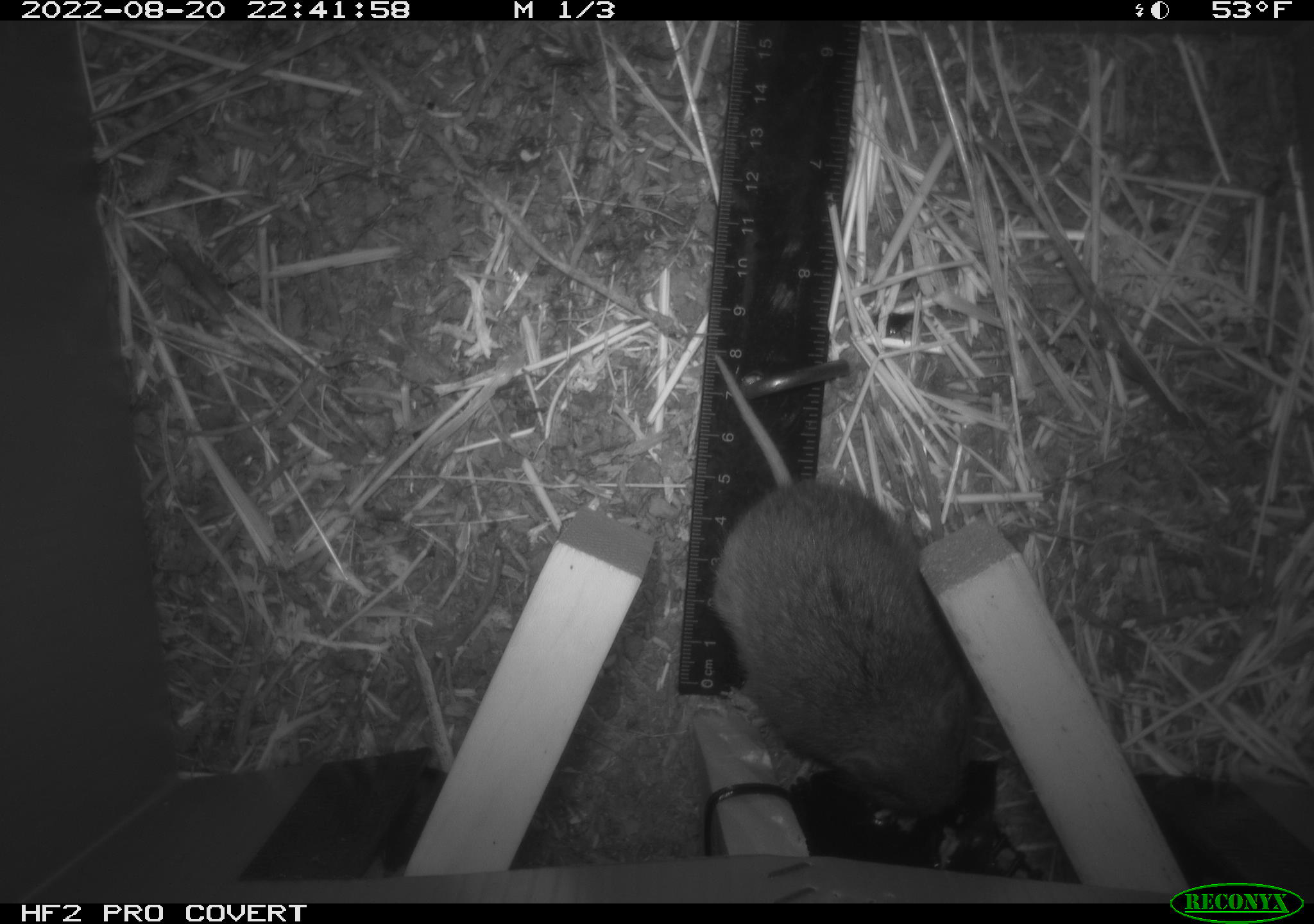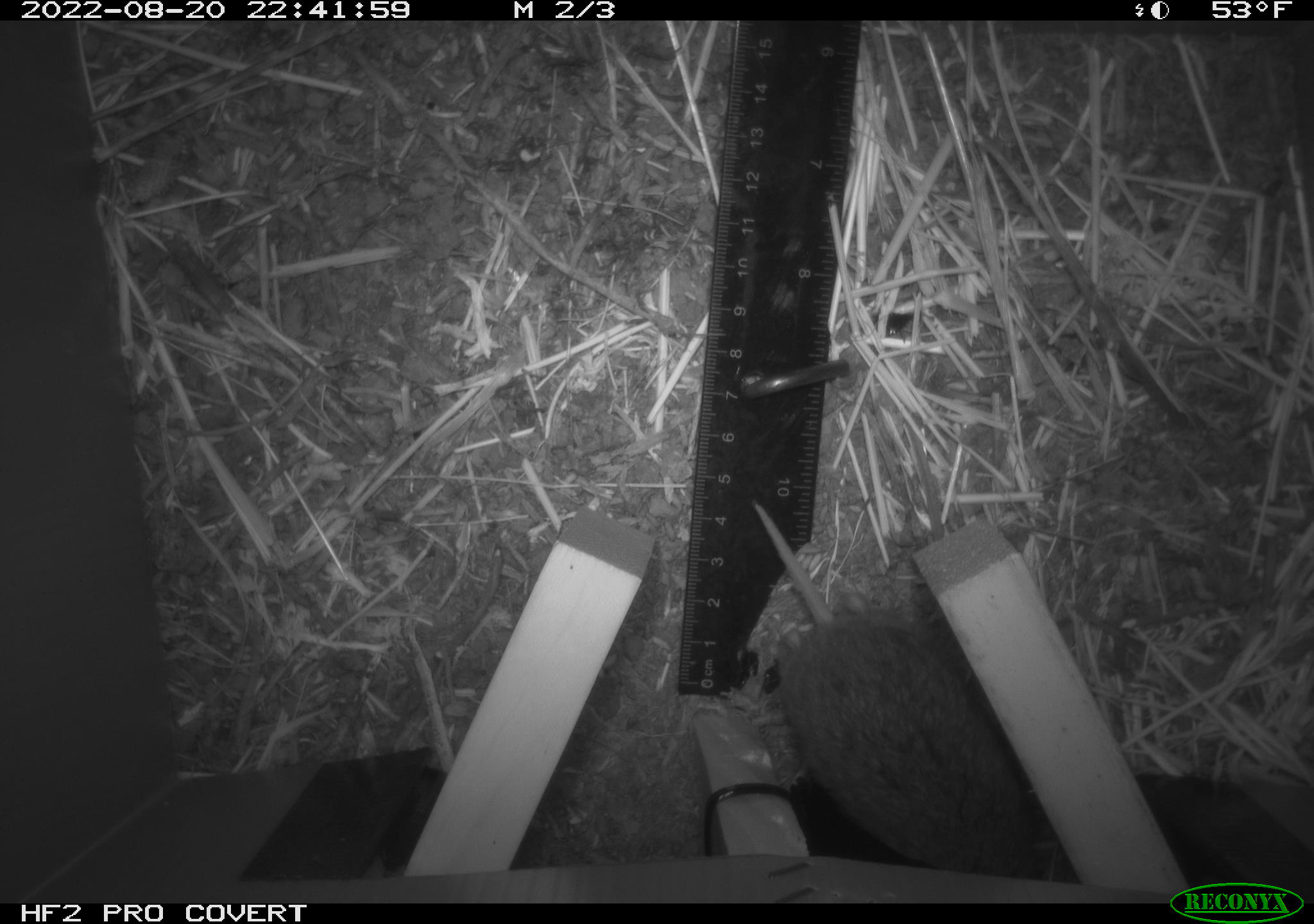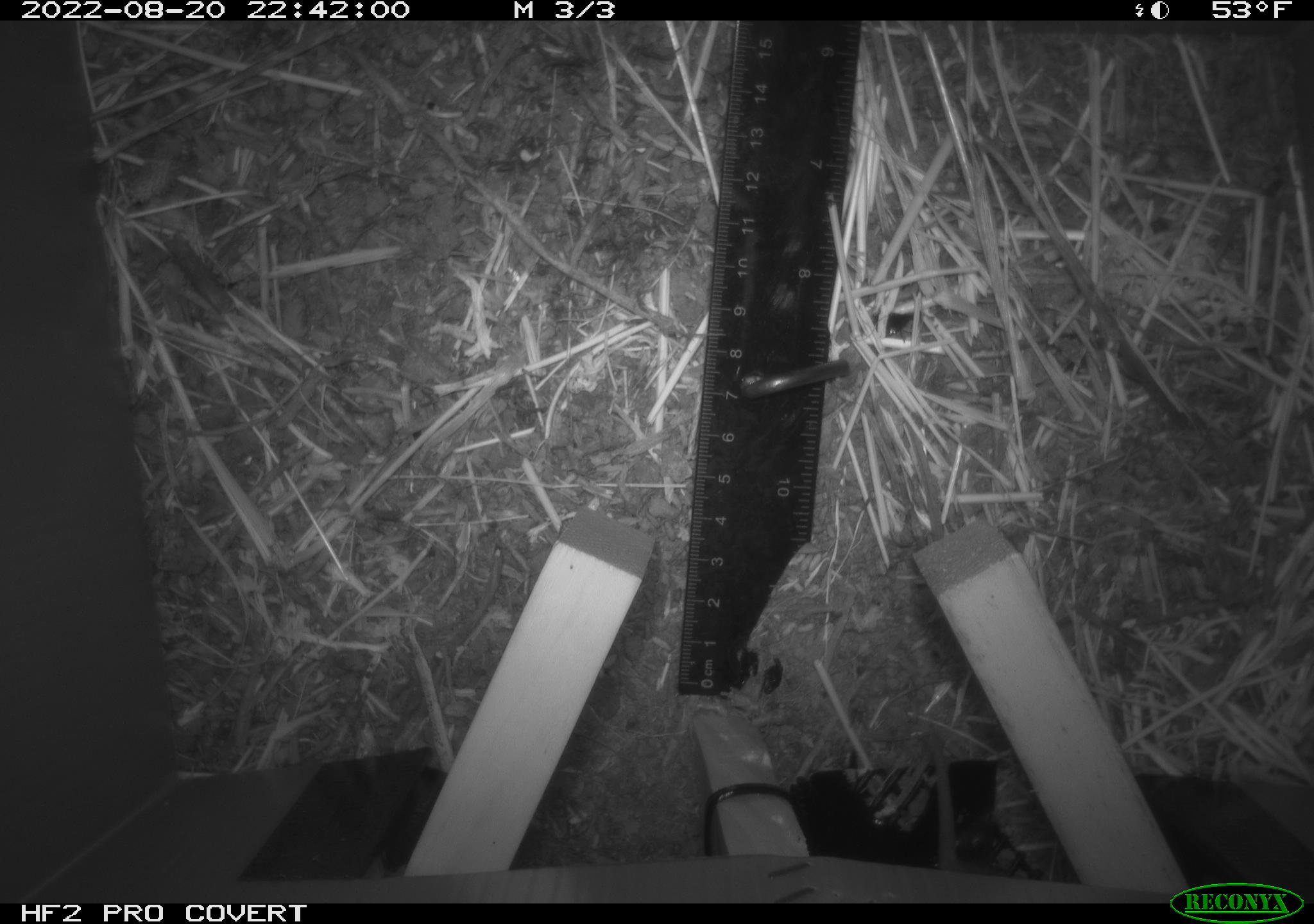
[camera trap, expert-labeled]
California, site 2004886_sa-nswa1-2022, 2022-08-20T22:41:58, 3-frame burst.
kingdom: Animalia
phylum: Chordata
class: Mammalia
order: Rodentia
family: Cricetidae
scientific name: Cricetidae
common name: hamsters, voles, lemmings, and allies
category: cricetidae family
Cricetidae family (hamsters, voles, lemmings, and allies) (Cricetidae).